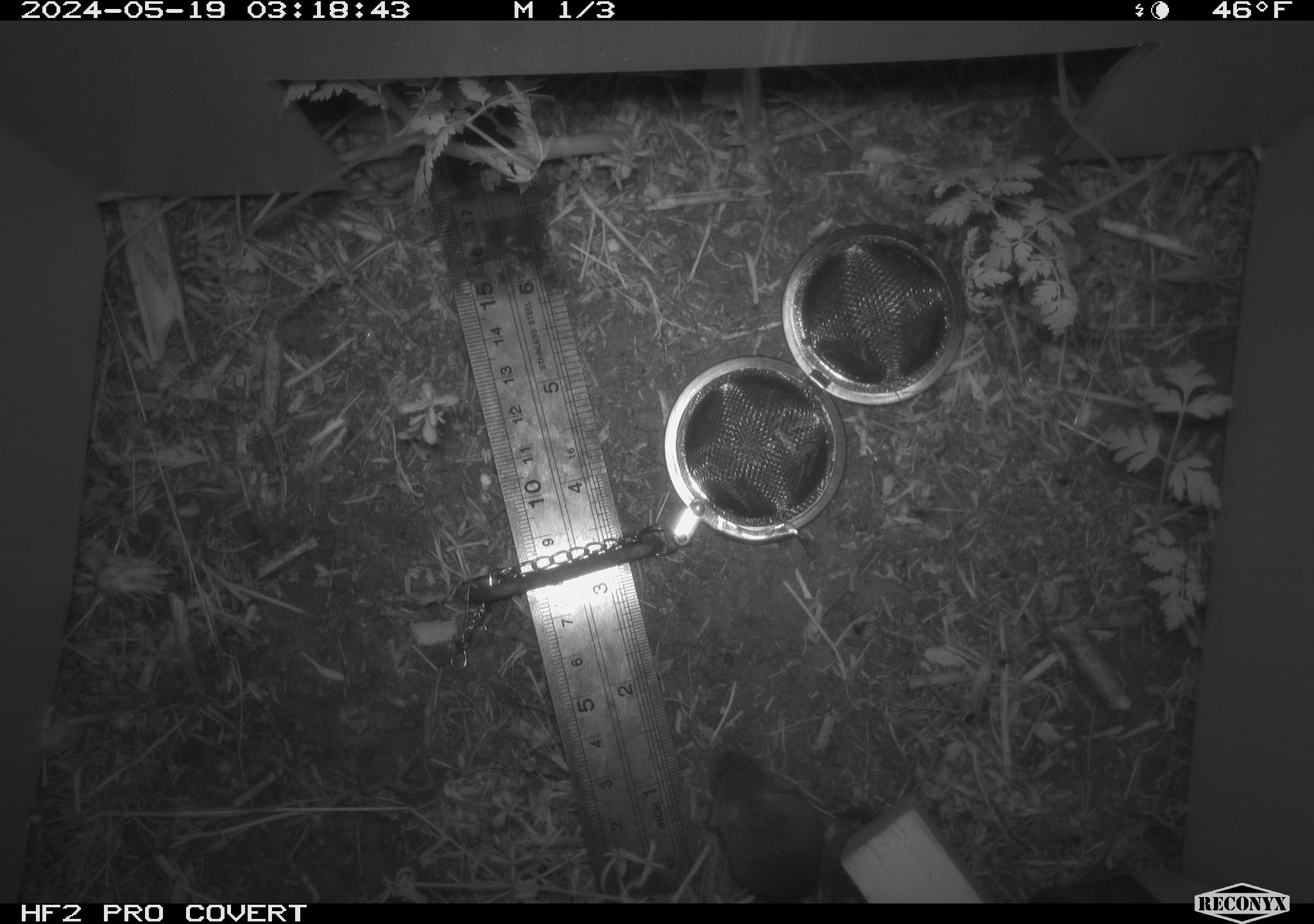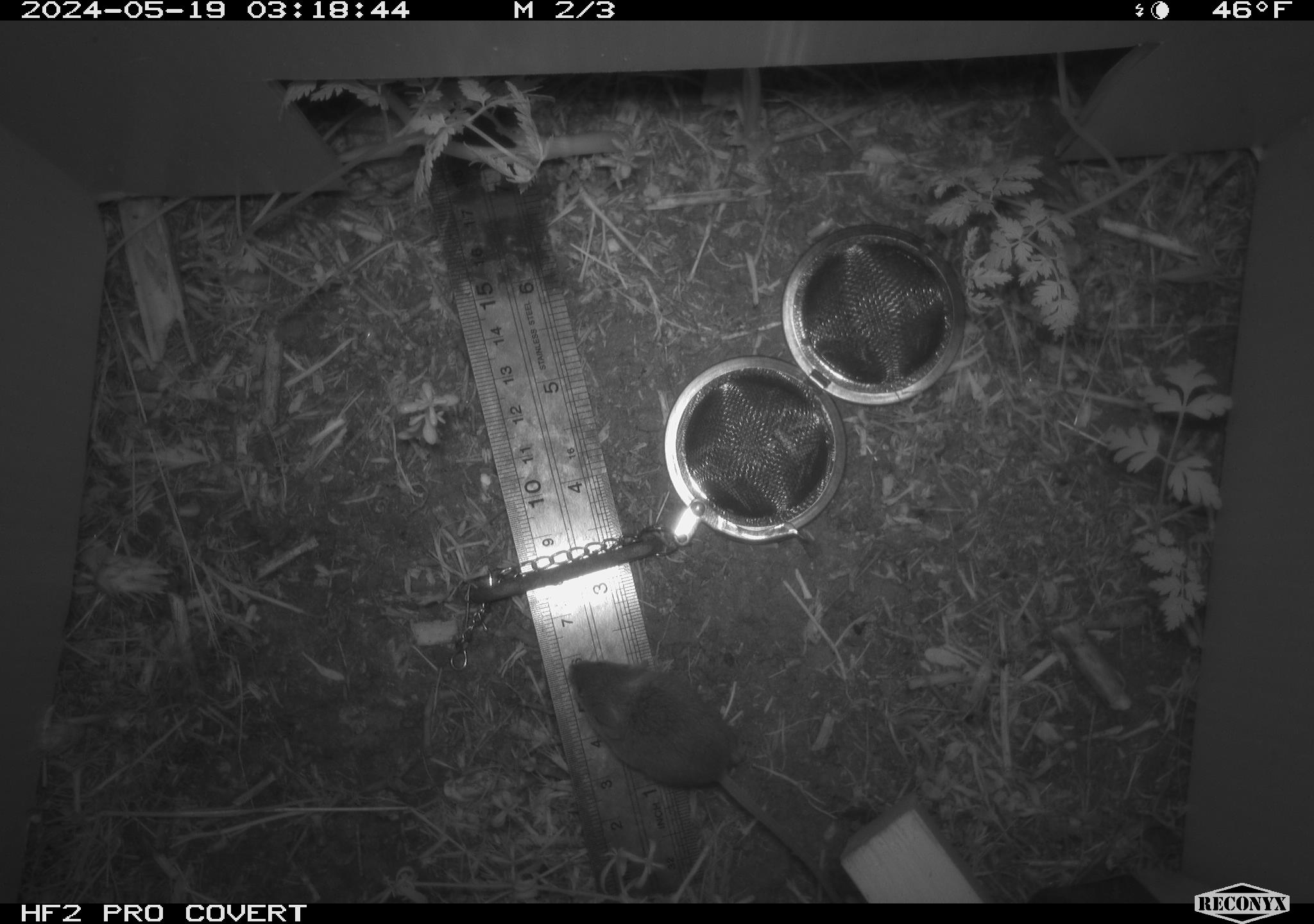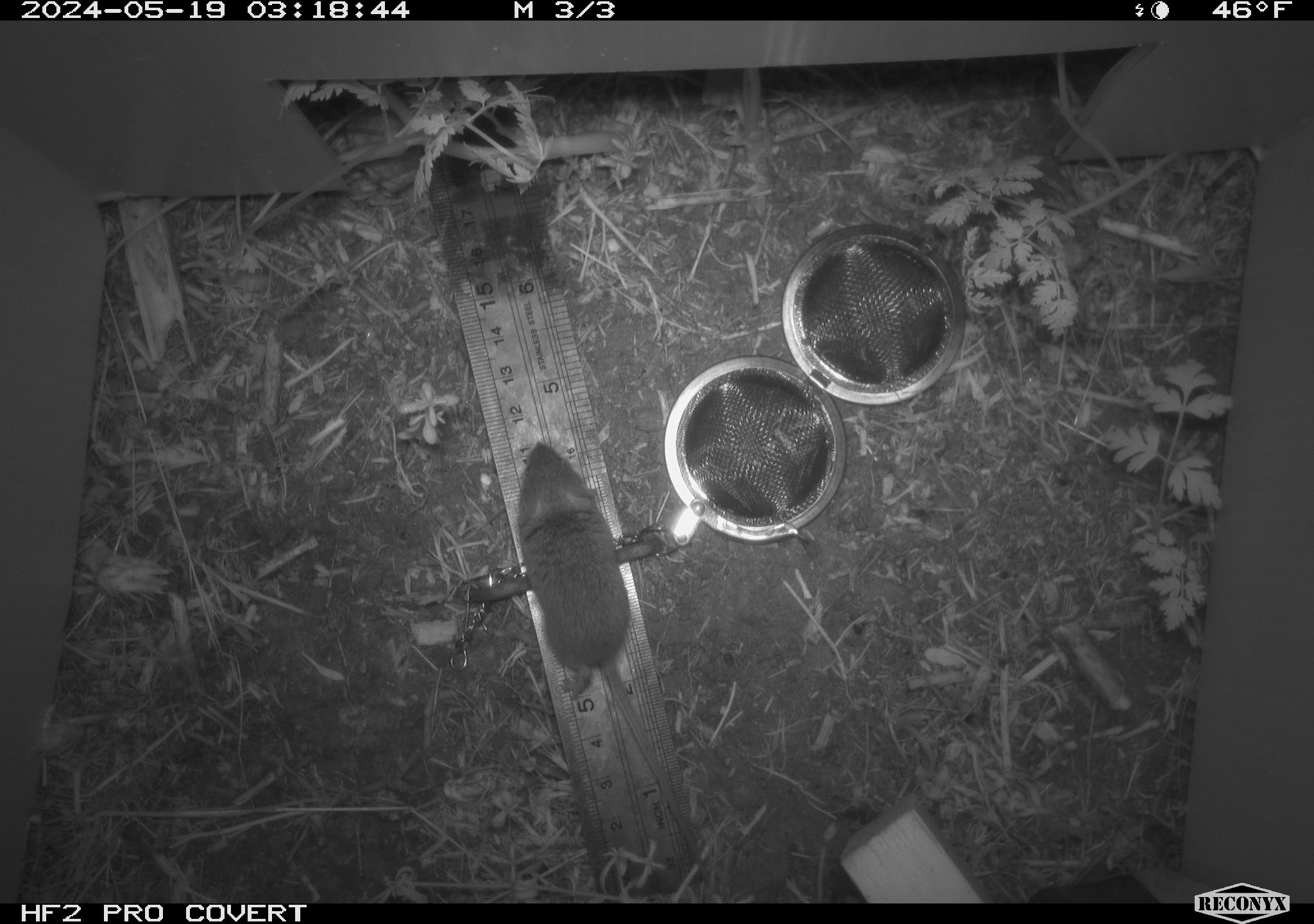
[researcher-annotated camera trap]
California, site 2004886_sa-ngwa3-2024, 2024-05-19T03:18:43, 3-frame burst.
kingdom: Animalia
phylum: Chordata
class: Mammalia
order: Rodentia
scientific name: Rodentia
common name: mouse species